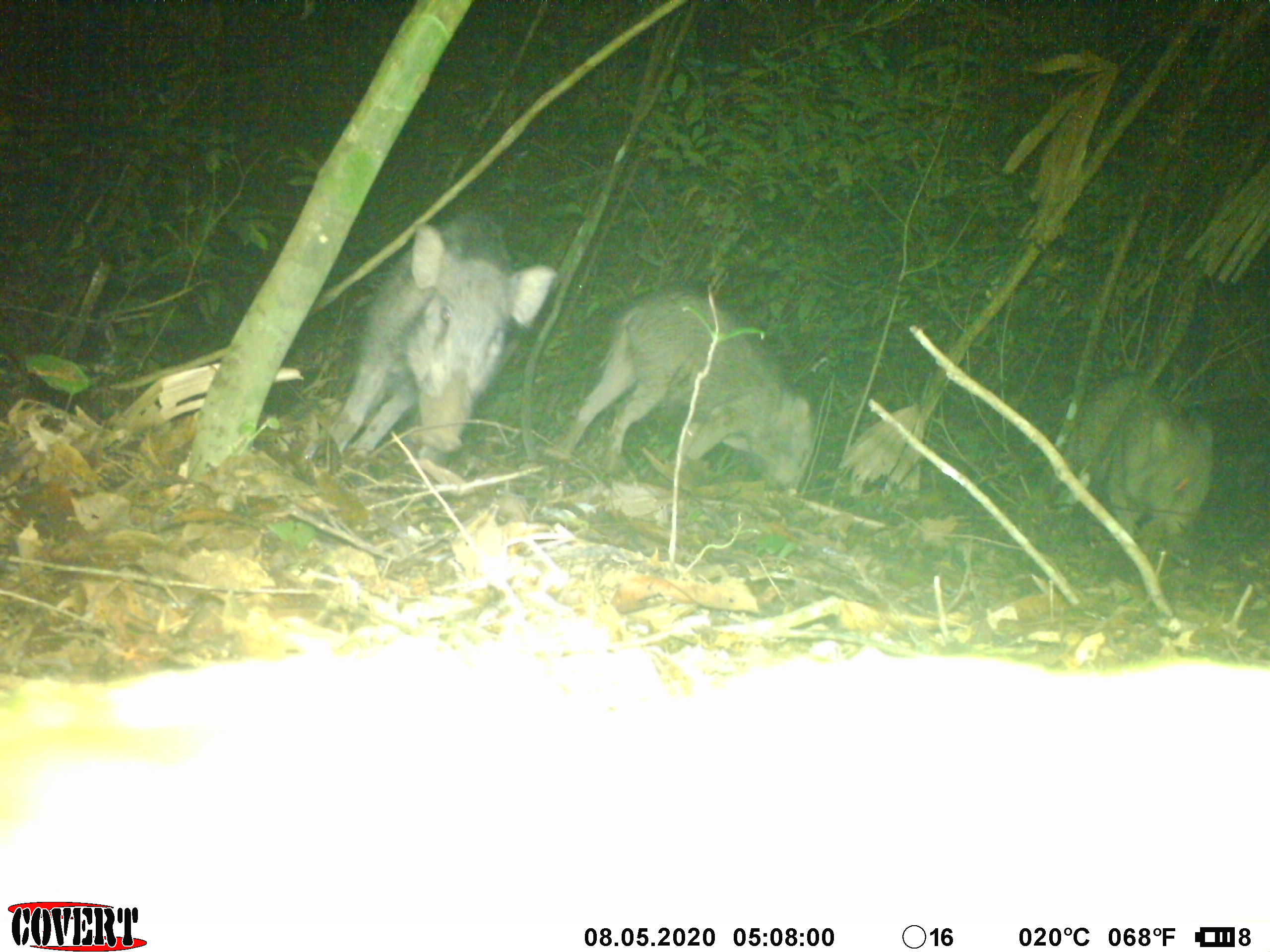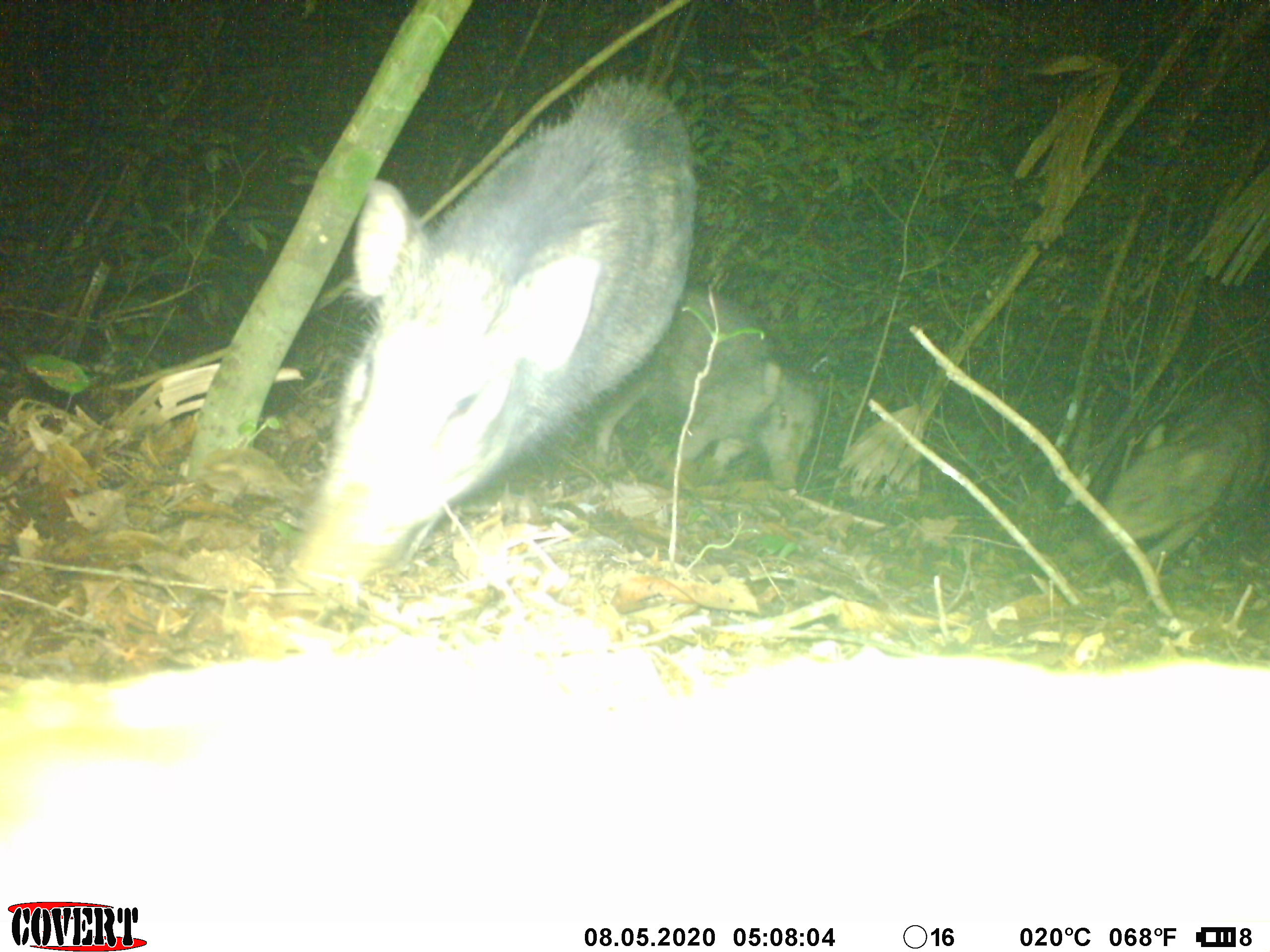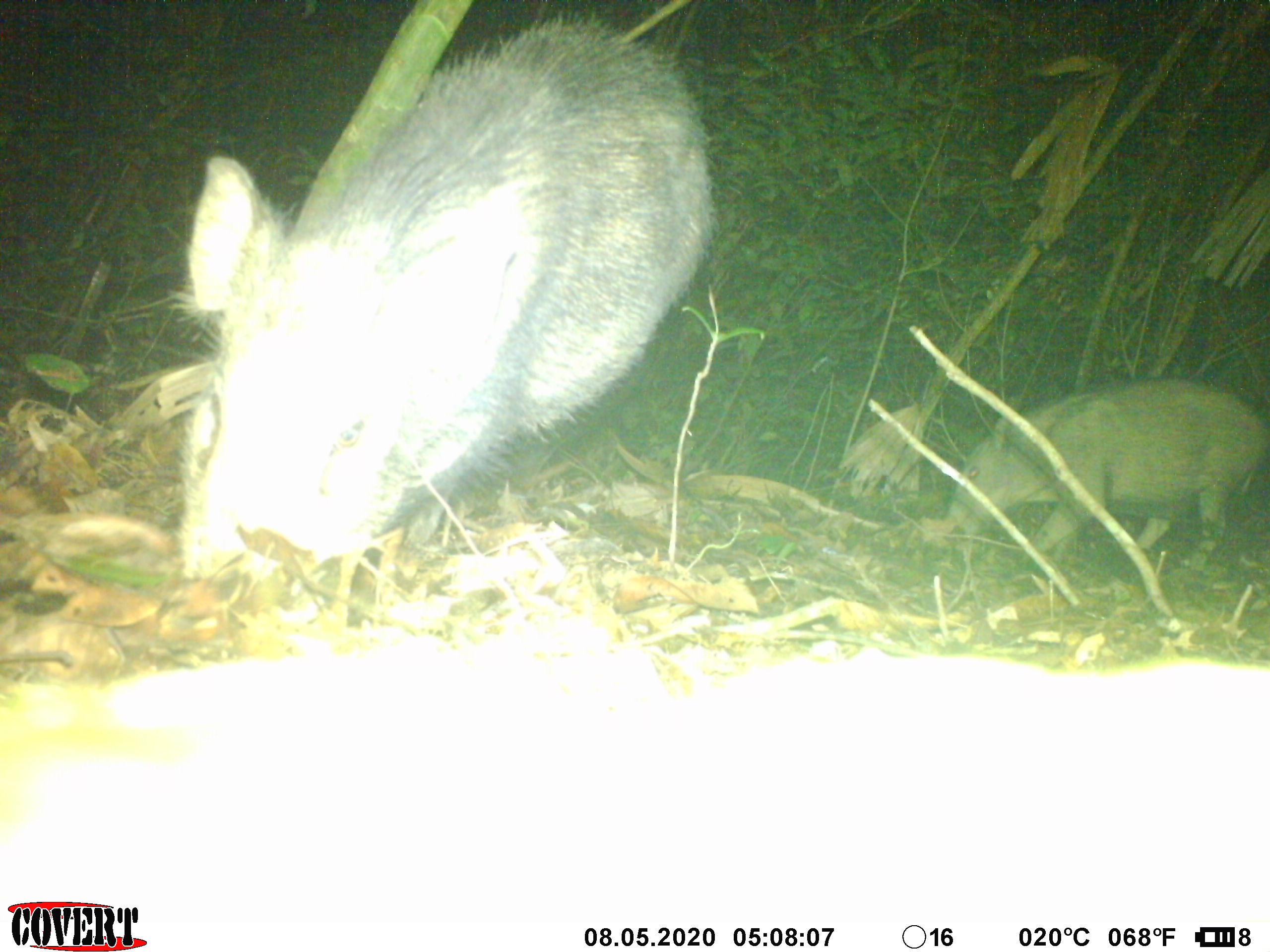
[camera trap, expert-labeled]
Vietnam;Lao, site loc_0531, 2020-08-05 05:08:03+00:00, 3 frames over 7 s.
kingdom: Animalia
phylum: Chordata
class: Mammalia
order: Artiodactyla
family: Suidae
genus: Sus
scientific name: Sus scrofa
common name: eurasian wild pig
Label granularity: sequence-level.